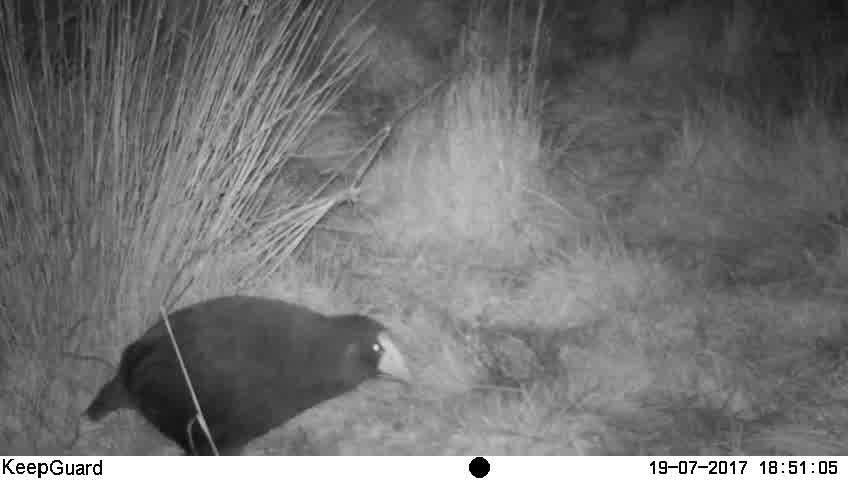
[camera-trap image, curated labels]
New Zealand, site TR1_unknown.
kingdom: Animalia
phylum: Chordata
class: Aves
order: Gruiformes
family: Rallidae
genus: Porphyrio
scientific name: Porphyrio mantelli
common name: takahe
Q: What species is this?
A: Takahe (Porphyrio mantelli).